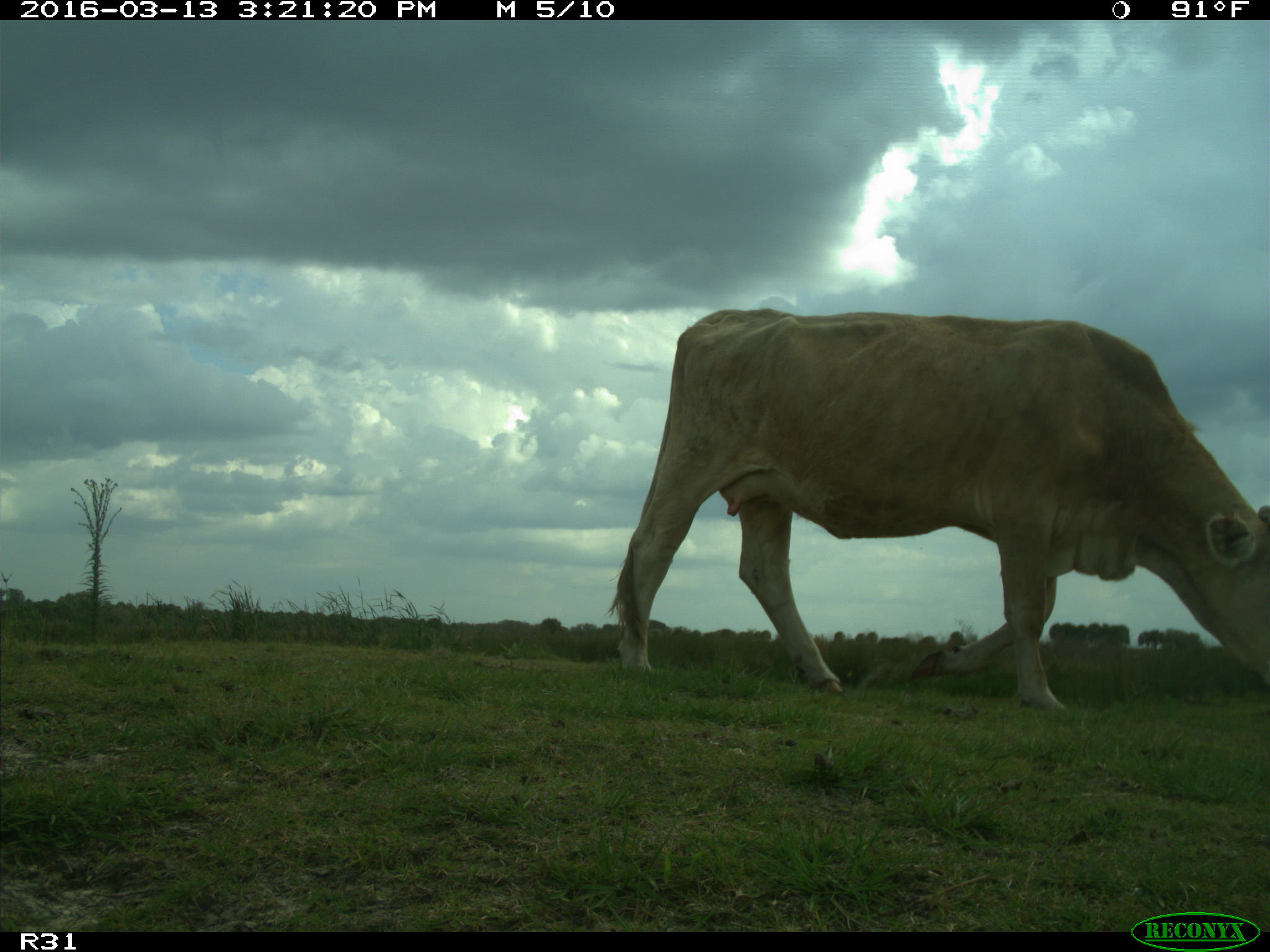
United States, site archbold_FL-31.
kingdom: Animalia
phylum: Chordata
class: Mammalia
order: Artiodactyla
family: Bovidae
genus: Bos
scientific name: Bos taurus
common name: domestic cow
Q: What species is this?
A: Bos taurus (domestic cow).